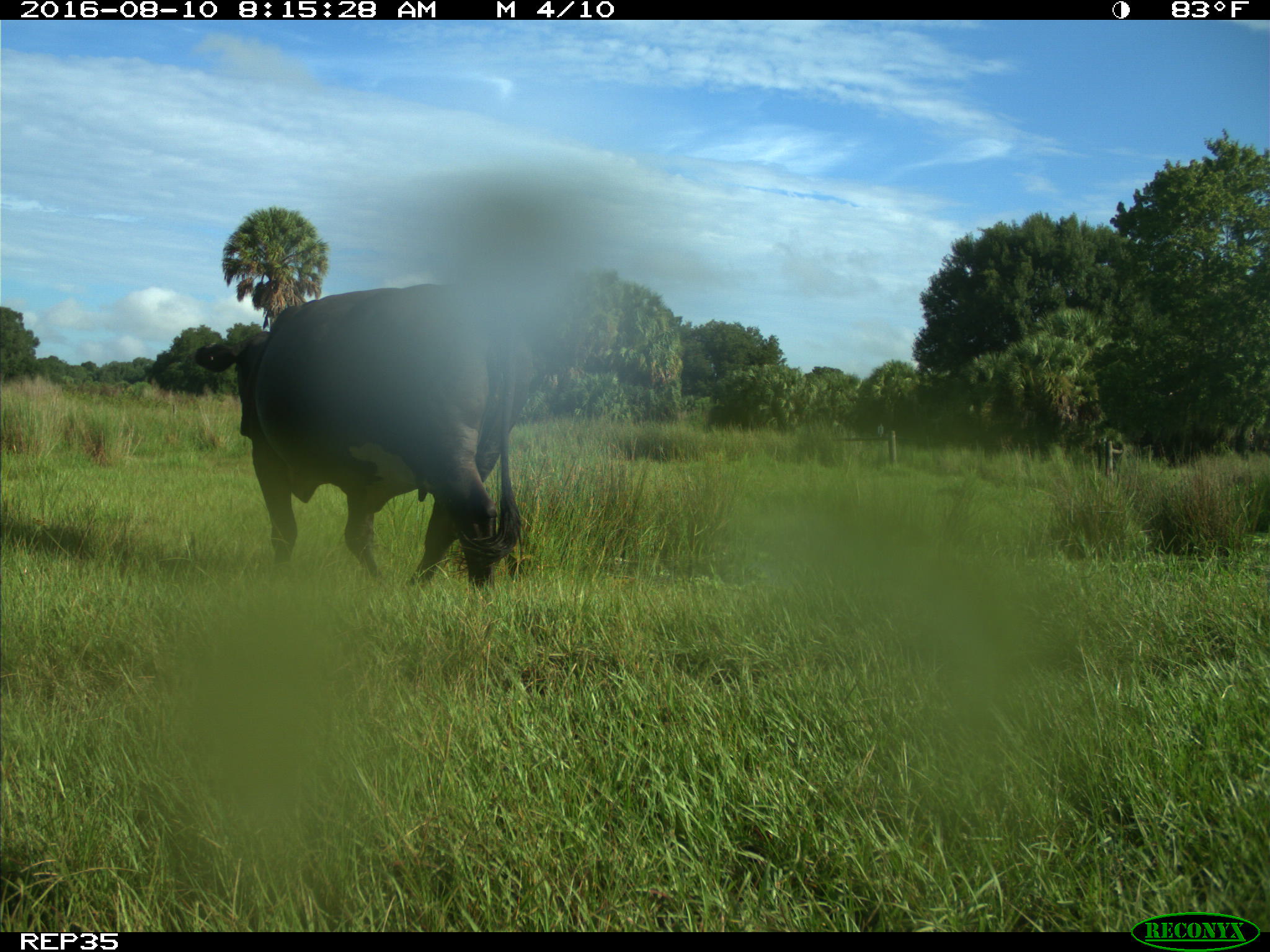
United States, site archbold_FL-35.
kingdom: Animalia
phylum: Chordata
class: Mammalia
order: Artiodactyla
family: Bovidae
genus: Bos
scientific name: Bos taurus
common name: domestic cow